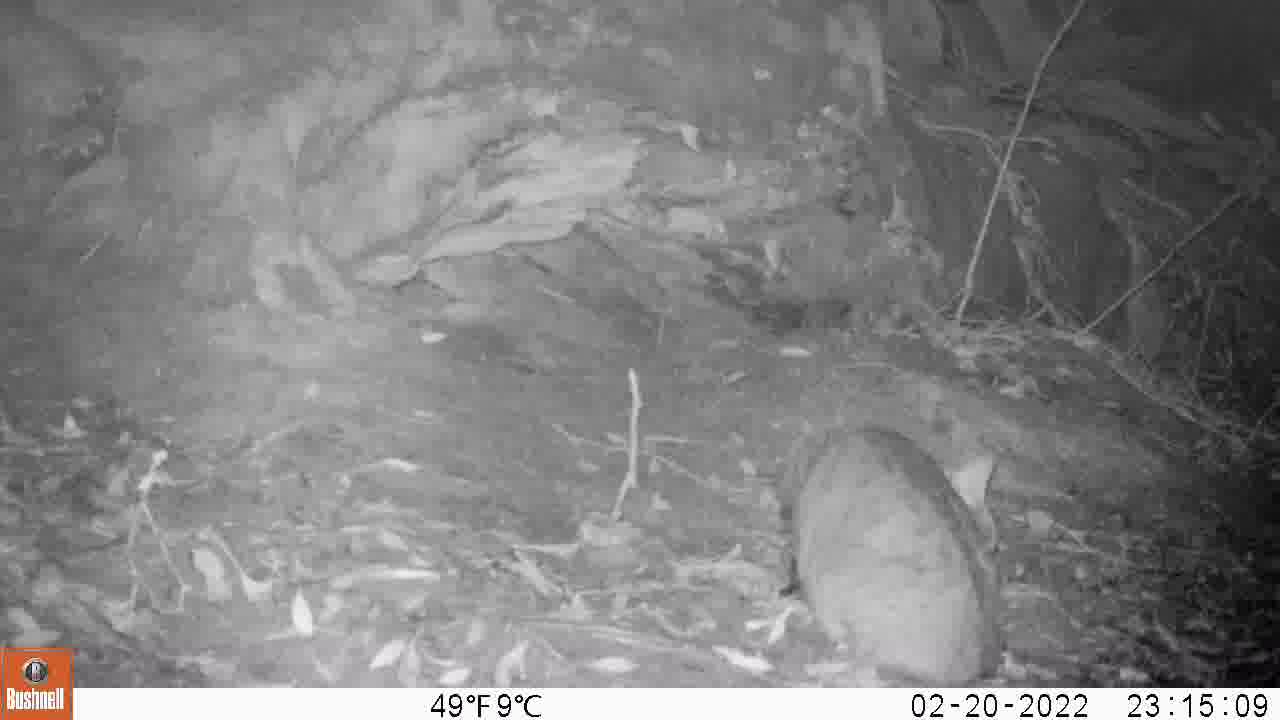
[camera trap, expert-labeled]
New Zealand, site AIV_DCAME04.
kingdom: Animalia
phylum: Chordata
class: Mammalia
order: Carnivora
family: Felidae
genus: Felis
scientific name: Felis catus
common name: domestic cat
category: cat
Cat (domestic cat) (Felis catus).